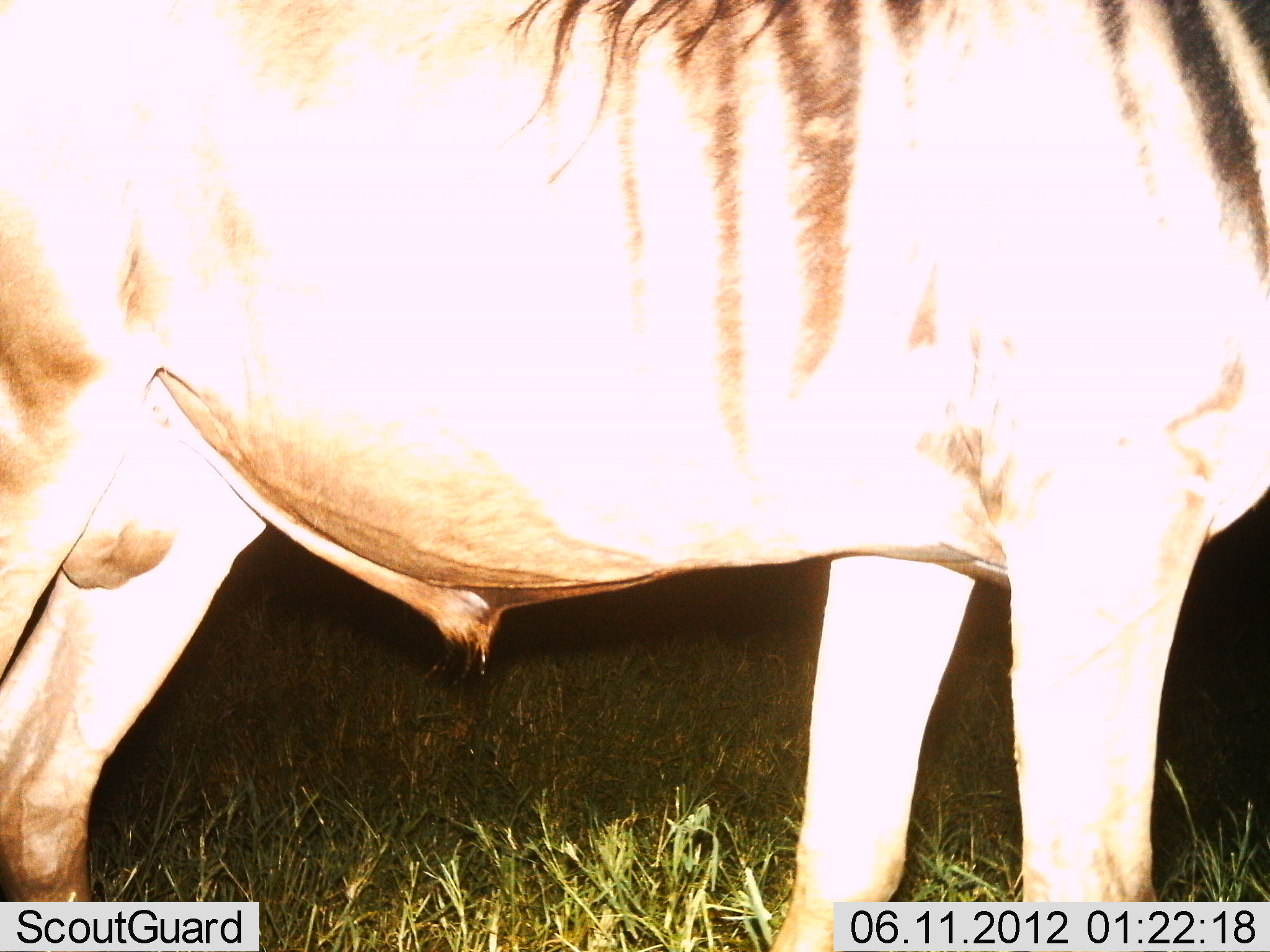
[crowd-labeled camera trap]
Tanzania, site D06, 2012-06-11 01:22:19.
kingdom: Animalia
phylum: Chordata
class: Mammalia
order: Artiodactyla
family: Bovidae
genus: Connochaetes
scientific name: Connochaetes taurinus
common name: blue wildebeest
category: wildebeest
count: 1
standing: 100%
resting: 0%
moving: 0%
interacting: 0%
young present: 0%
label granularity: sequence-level